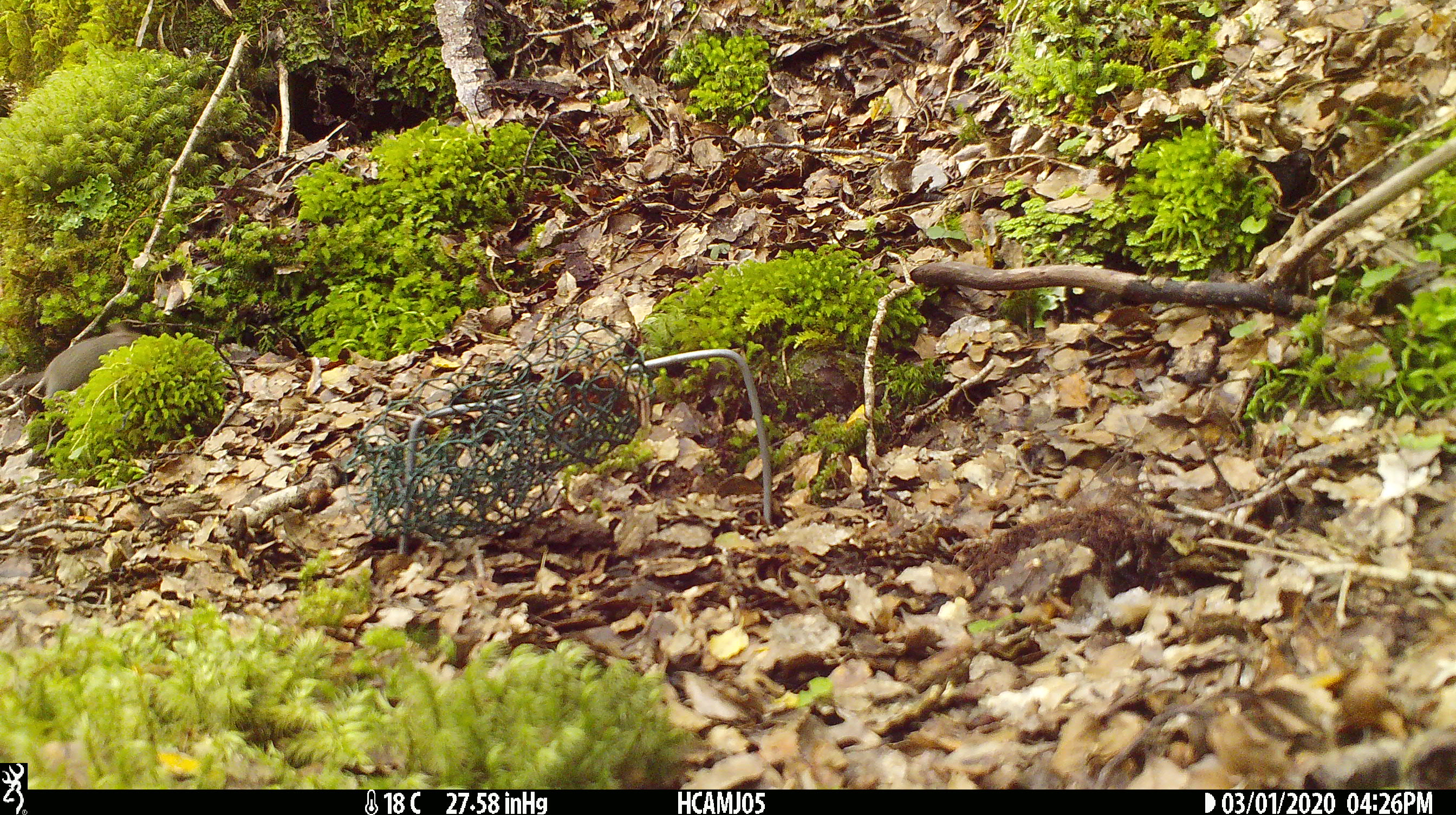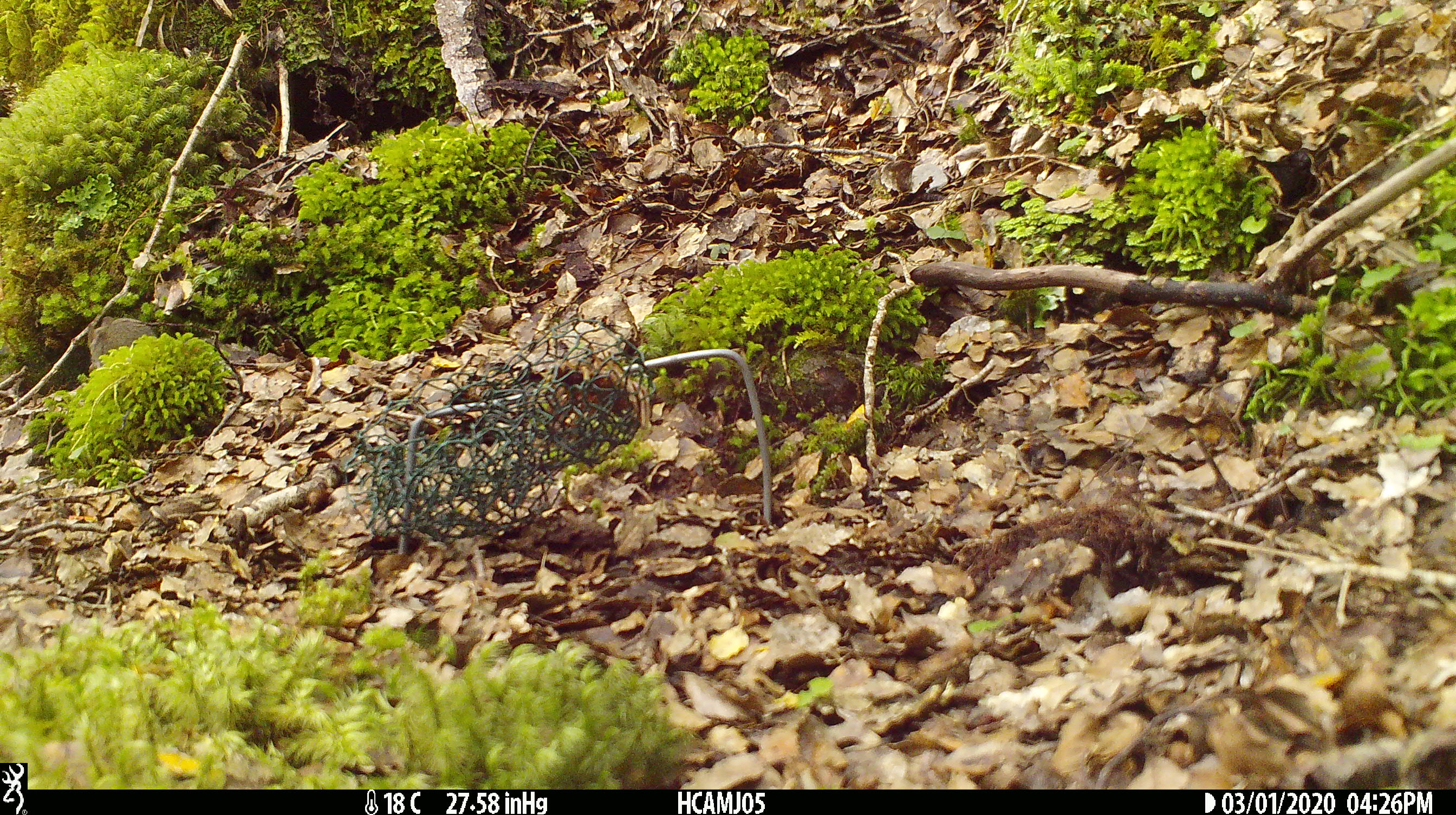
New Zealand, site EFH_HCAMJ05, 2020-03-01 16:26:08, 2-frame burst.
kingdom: Animalia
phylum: Chordata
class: Mammalia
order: Rodentia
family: Muridae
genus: Mus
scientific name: Mus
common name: mouse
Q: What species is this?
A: Mouse (Mus).